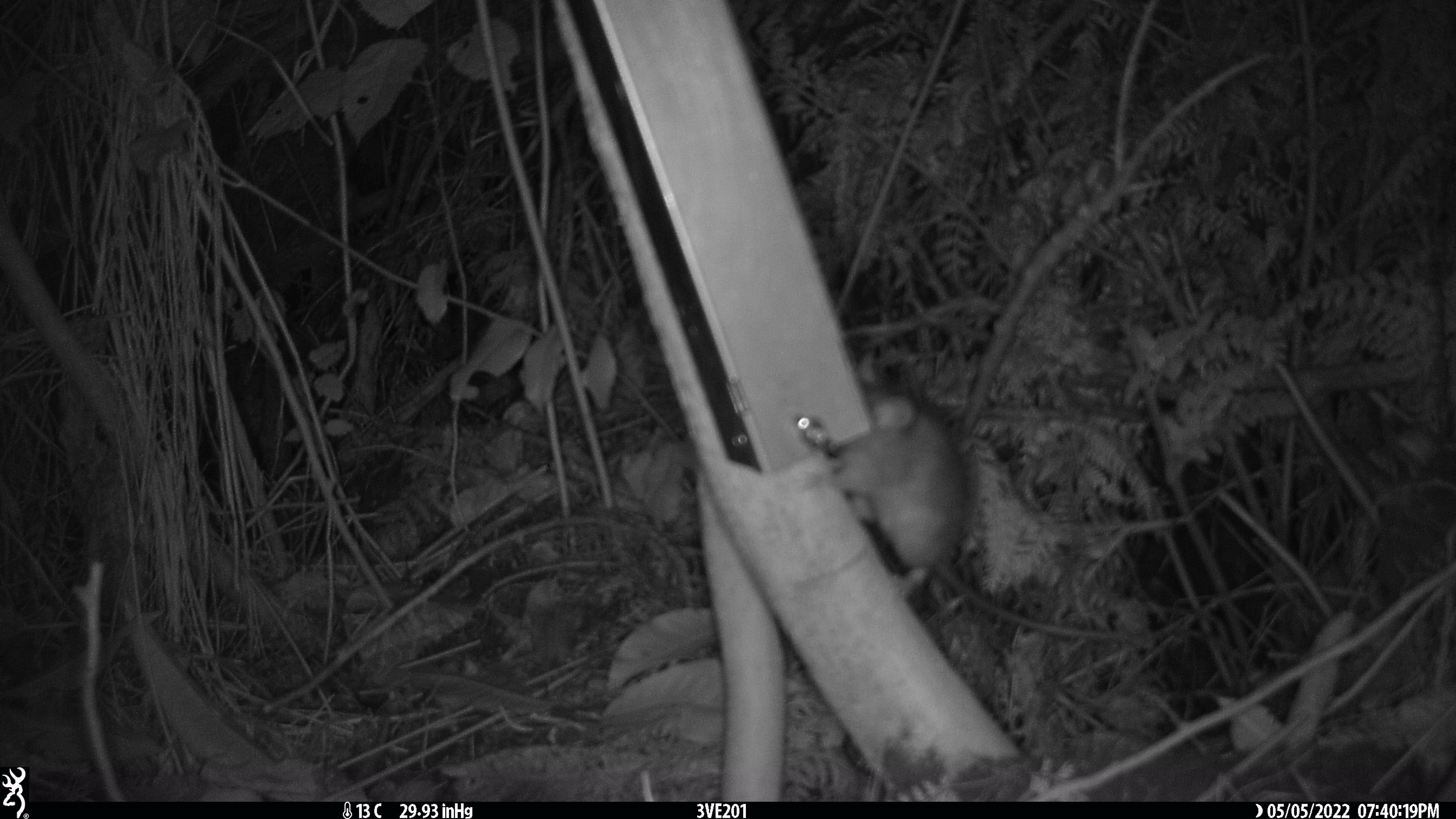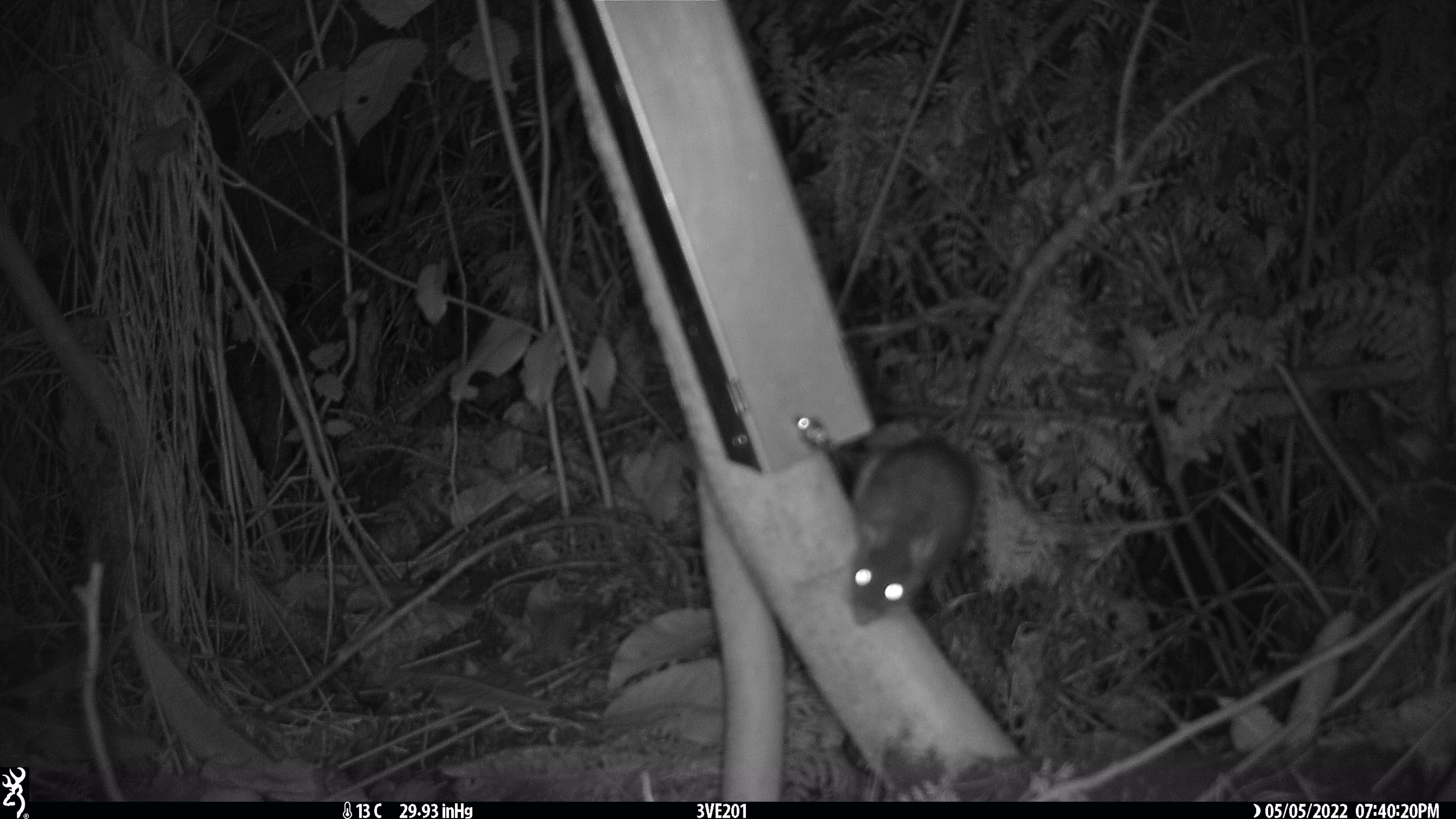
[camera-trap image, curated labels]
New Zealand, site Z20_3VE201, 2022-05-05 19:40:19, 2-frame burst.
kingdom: Animalia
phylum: Chordata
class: Mammalia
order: Rodentia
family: Muridae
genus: Rattus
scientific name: Rattus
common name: rat